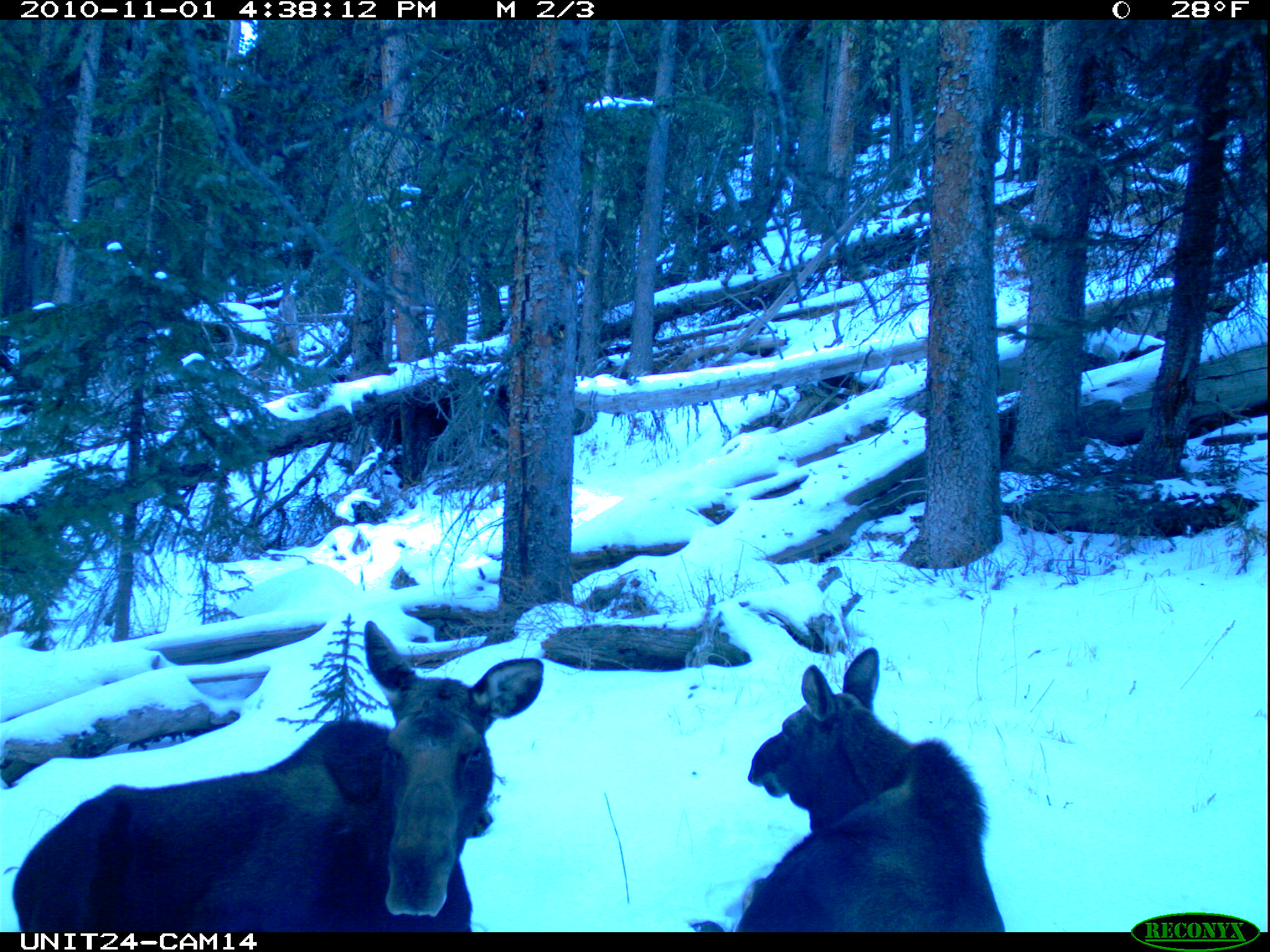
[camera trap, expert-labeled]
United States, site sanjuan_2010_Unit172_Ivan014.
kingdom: Animalia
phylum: Chordata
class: Mammalia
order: Artiodactyla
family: Cervidae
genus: Alces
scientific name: Alces alces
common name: moose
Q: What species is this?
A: Alces alces (moose).